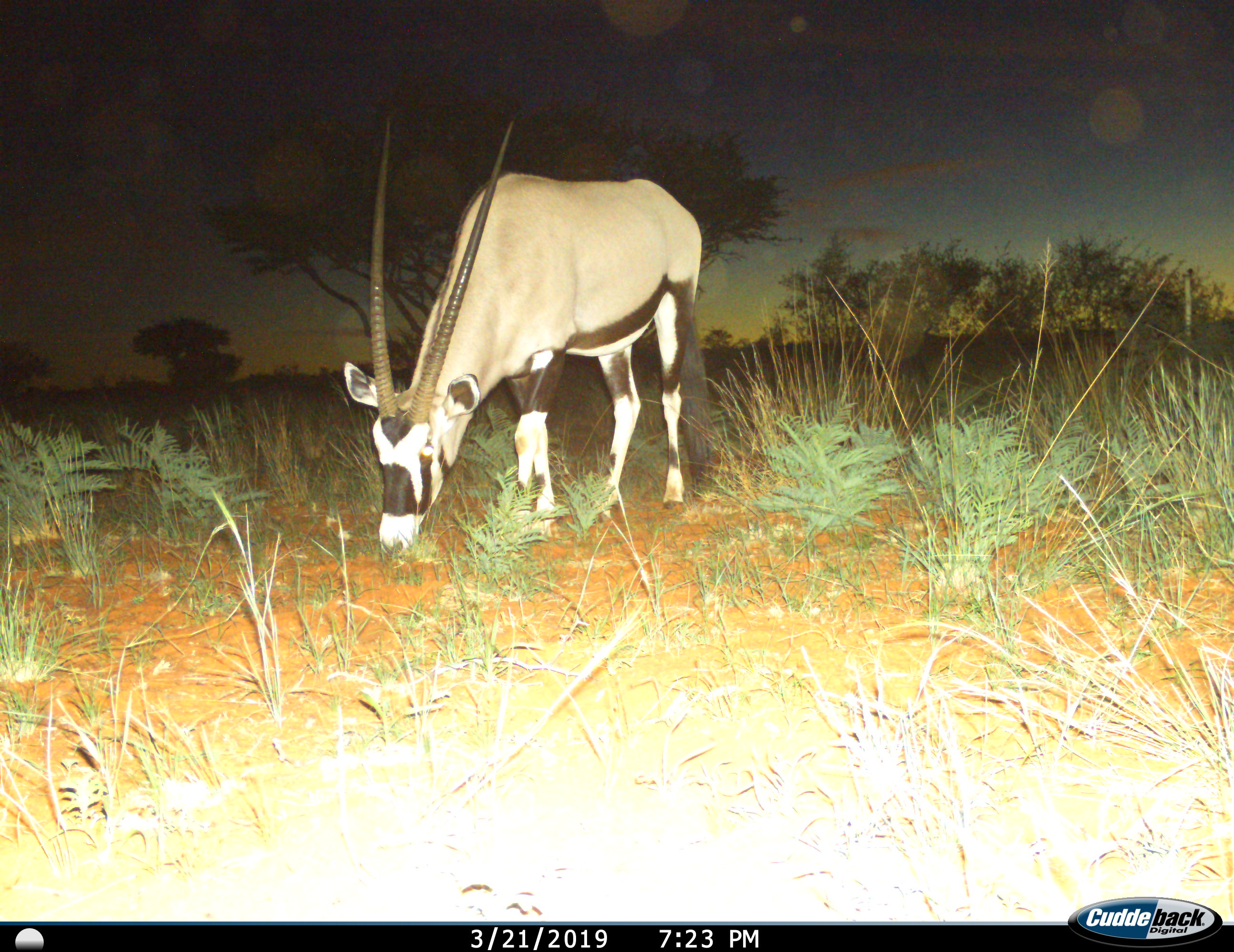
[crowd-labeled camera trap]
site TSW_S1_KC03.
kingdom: Animalia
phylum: Chordata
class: Mammalia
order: Artiodactyla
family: Bovidae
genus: Oryx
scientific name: Oryx gazella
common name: gemsbok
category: oryx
Oryx (gemsbok) (Oryx gazella), count 1. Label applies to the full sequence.